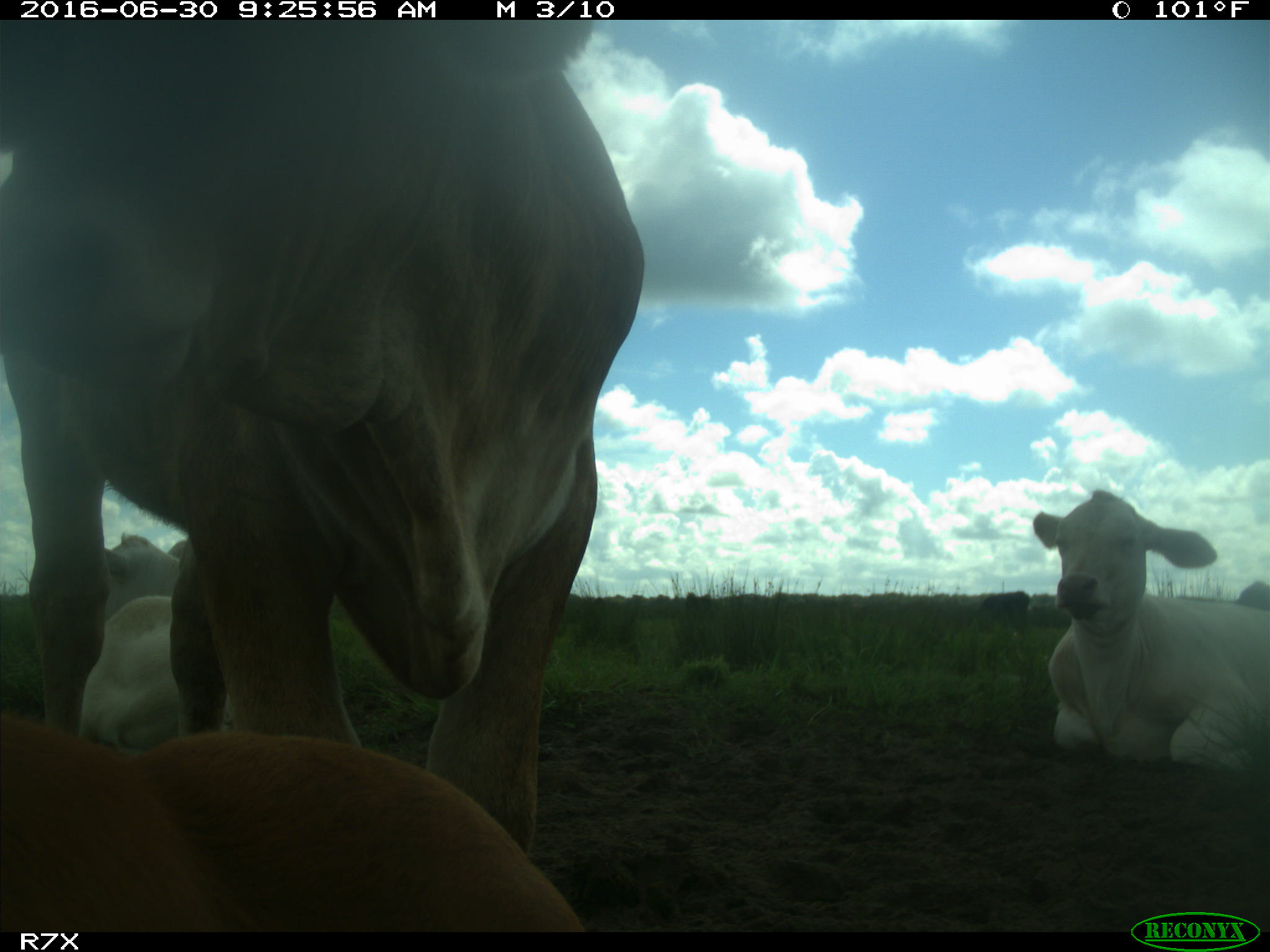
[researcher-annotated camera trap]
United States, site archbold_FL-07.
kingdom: Animalia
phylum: Chordata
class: Mammalia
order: Artiodactyla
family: Bovidae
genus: Bos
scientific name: Bos taurus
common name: domestic cow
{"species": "Bos taurus (domestic cow)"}